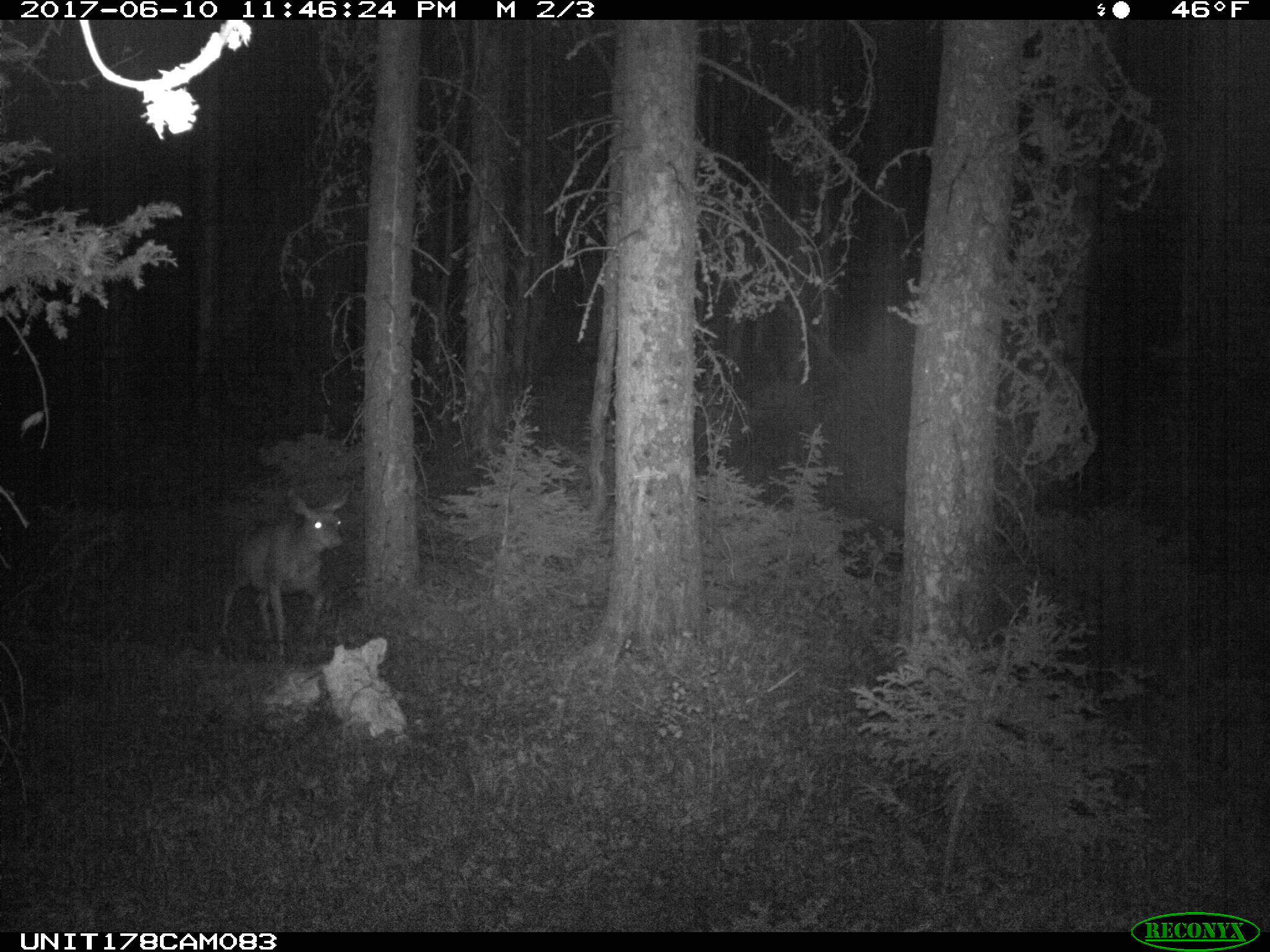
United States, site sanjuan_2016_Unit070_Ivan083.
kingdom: Animalia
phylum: Chordata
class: Mammalia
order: Artiodactyla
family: Cervidae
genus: Odocoileus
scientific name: Odocoileus hemionus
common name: mule deer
Odocoileus hemionus (mule deer).